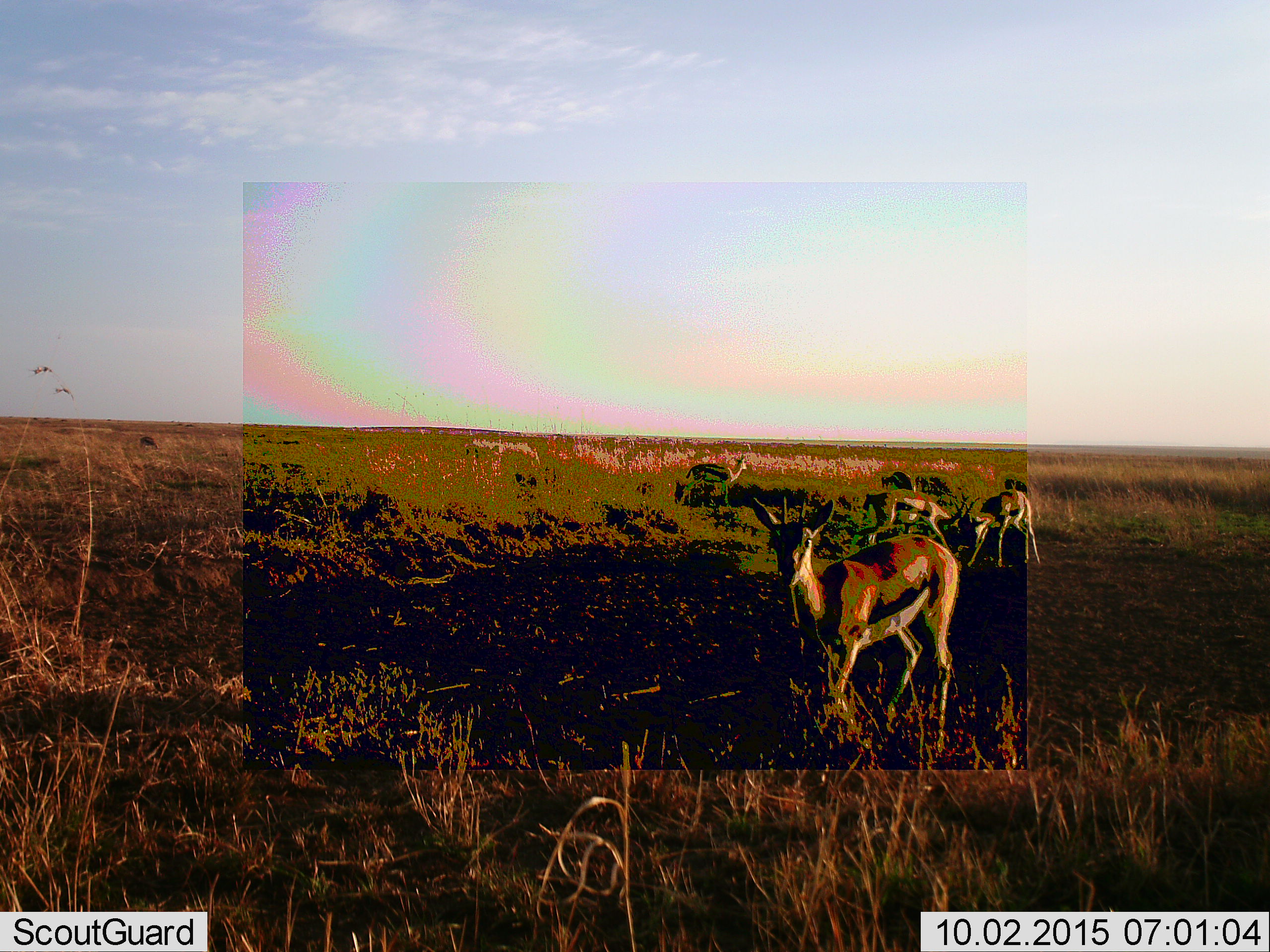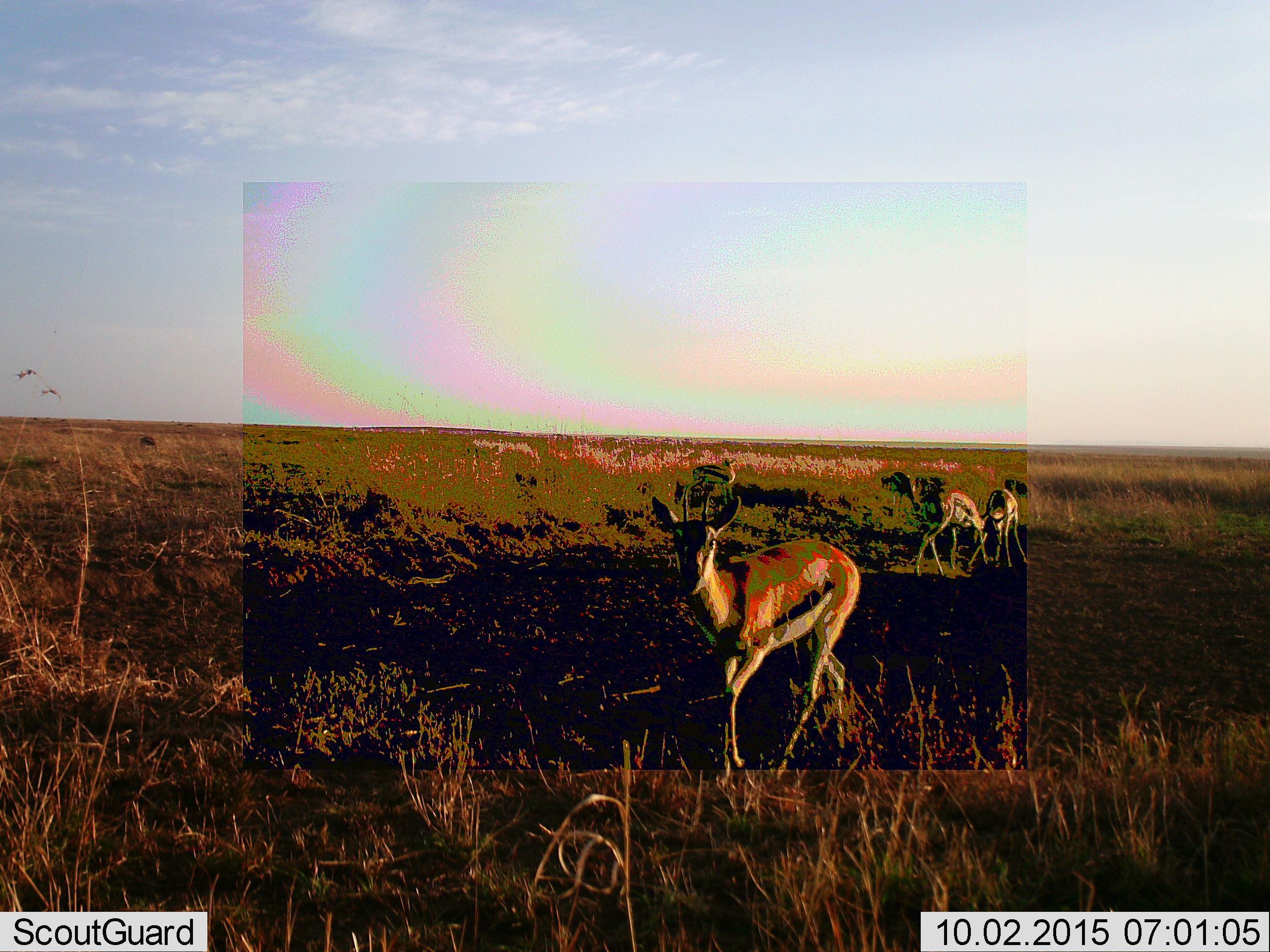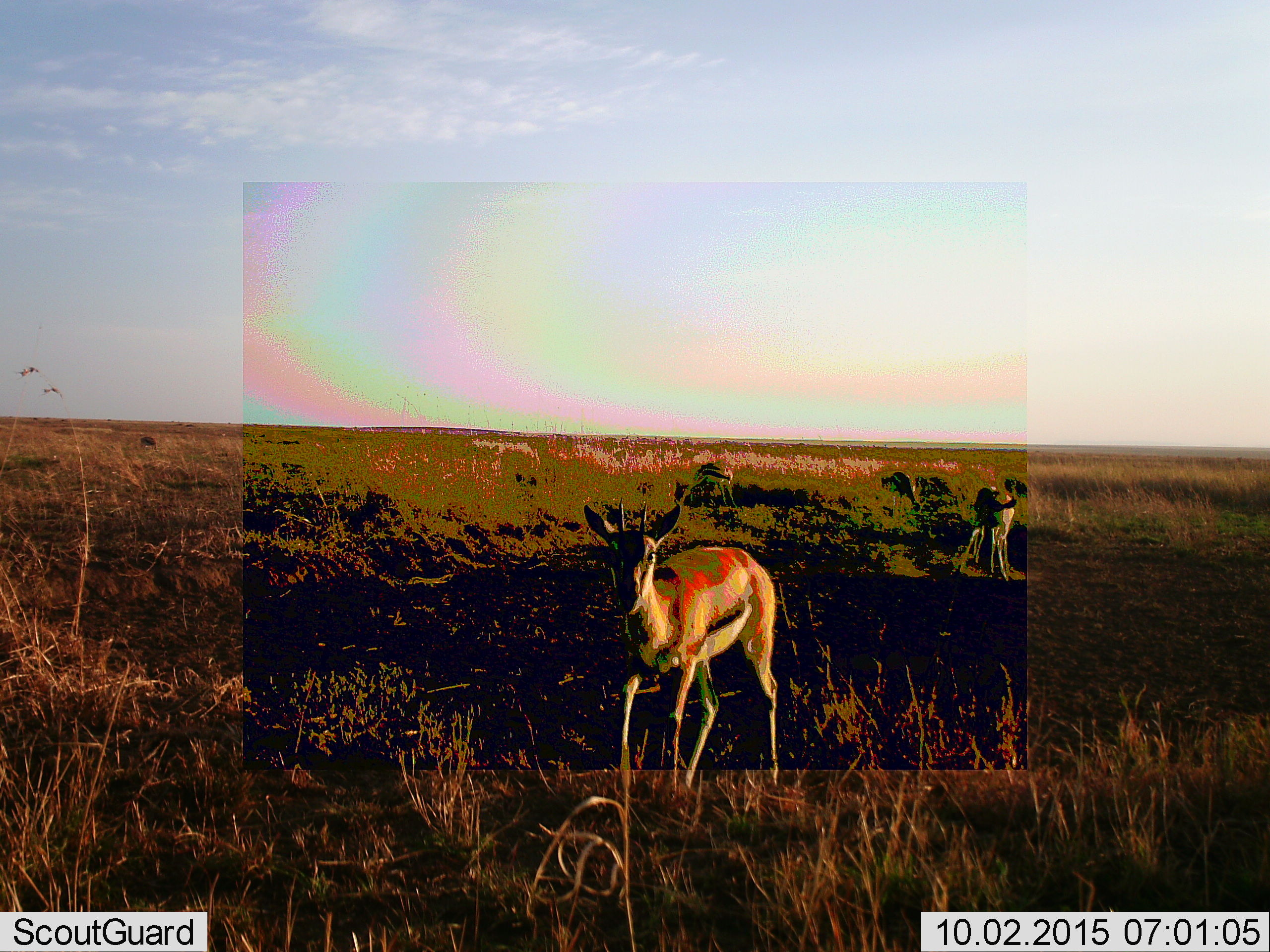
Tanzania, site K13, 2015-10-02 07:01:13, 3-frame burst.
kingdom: Animalia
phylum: Chordata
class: Mammalia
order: Artiodactyla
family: Bovidae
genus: Eudorcas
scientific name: Eudorcas thomsonii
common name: thomson's gazelle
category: gazellethomsons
Gazellethomsons (thomson's gazelle) (Eudorcas thomsonii), count 5. Behavior (volunteer vote fractions): standing 50%, resting 0%, moving 70%, interacting 10%. Young present (vote fraction): 0%. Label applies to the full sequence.